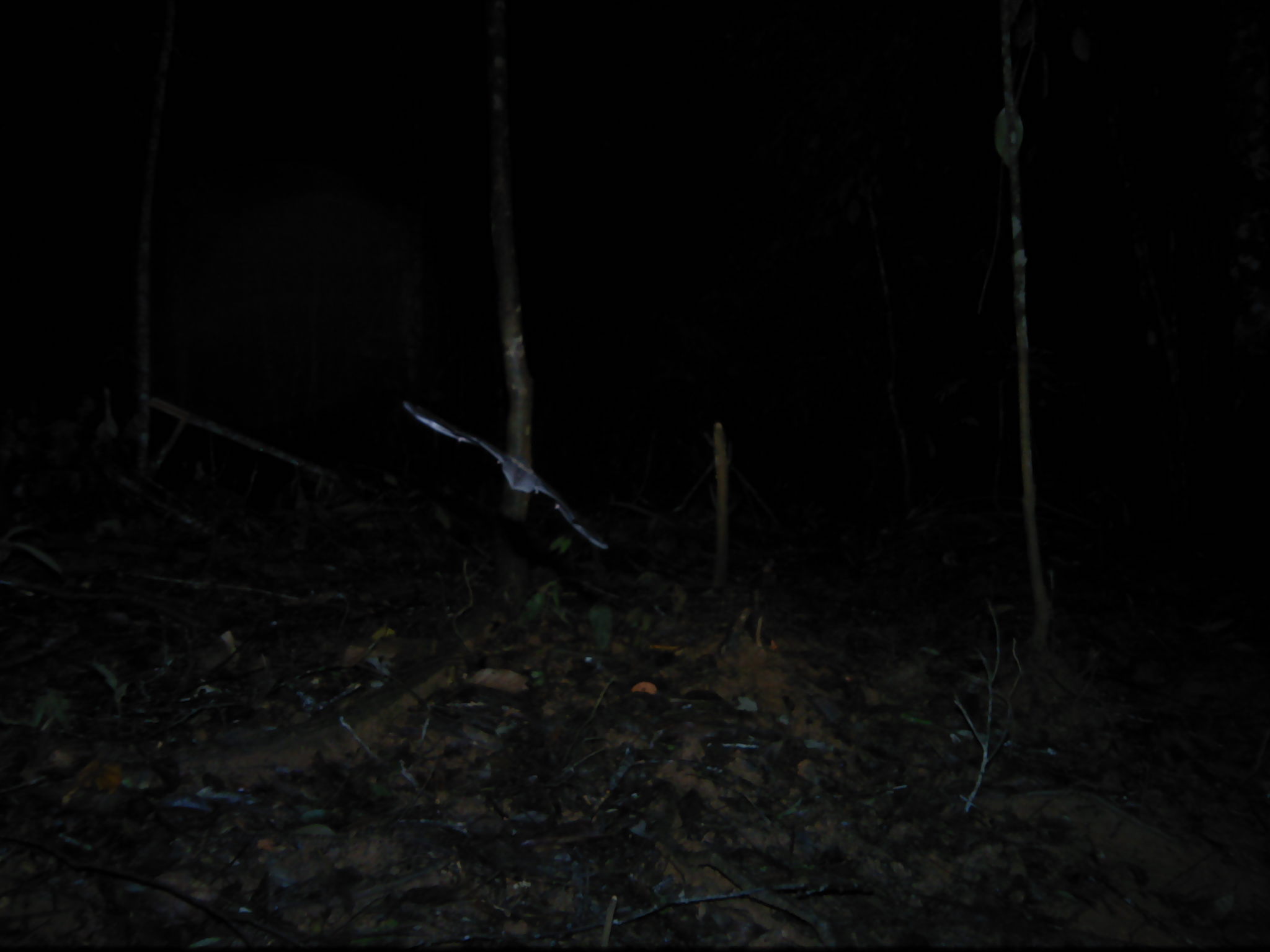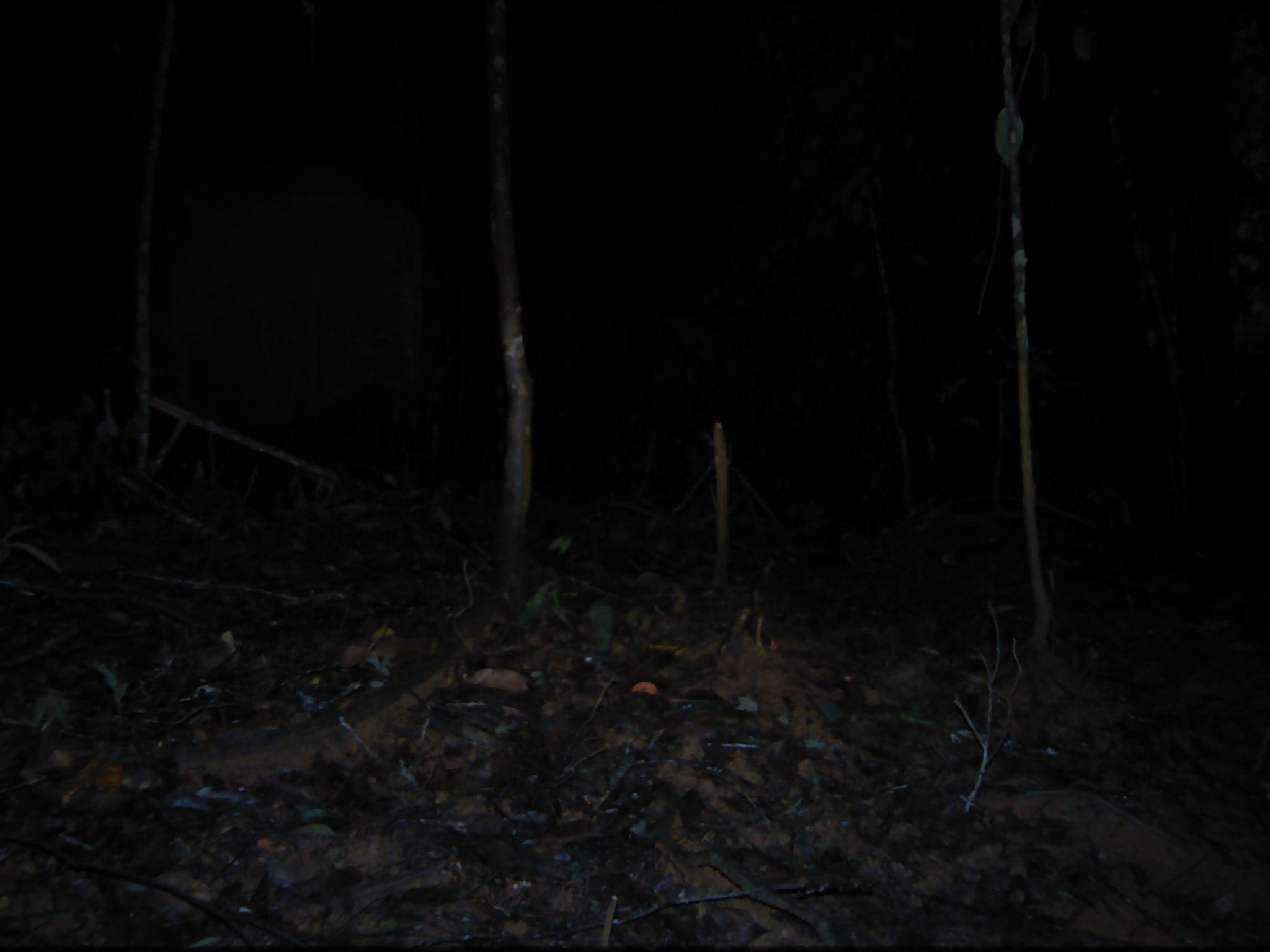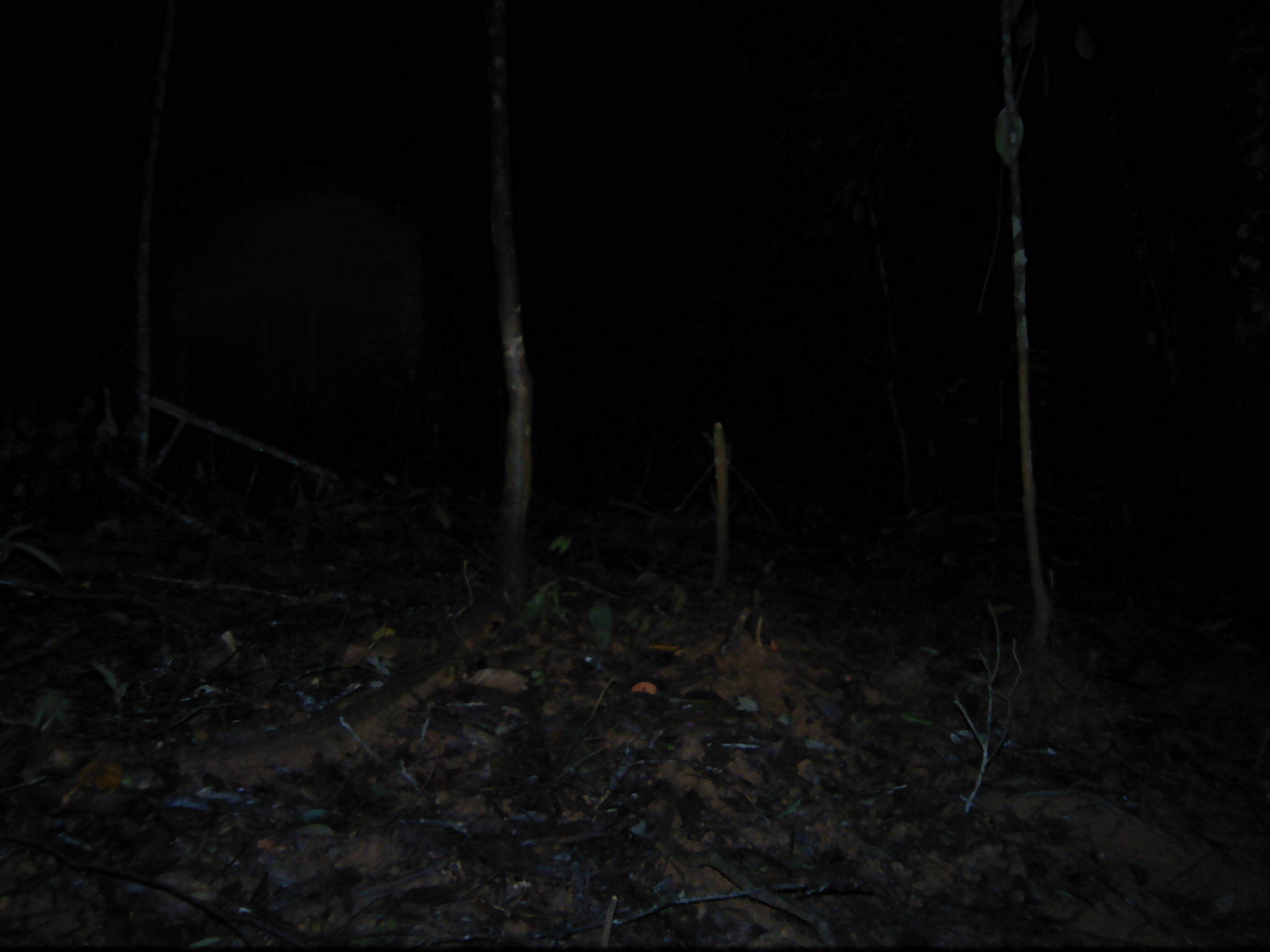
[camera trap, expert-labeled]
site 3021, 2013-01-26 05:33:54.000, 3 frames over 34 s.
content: unidentified animal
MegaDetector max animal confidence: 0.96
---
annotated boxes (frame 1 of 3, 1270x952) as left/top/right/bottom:
unknown: 400/399/612/551